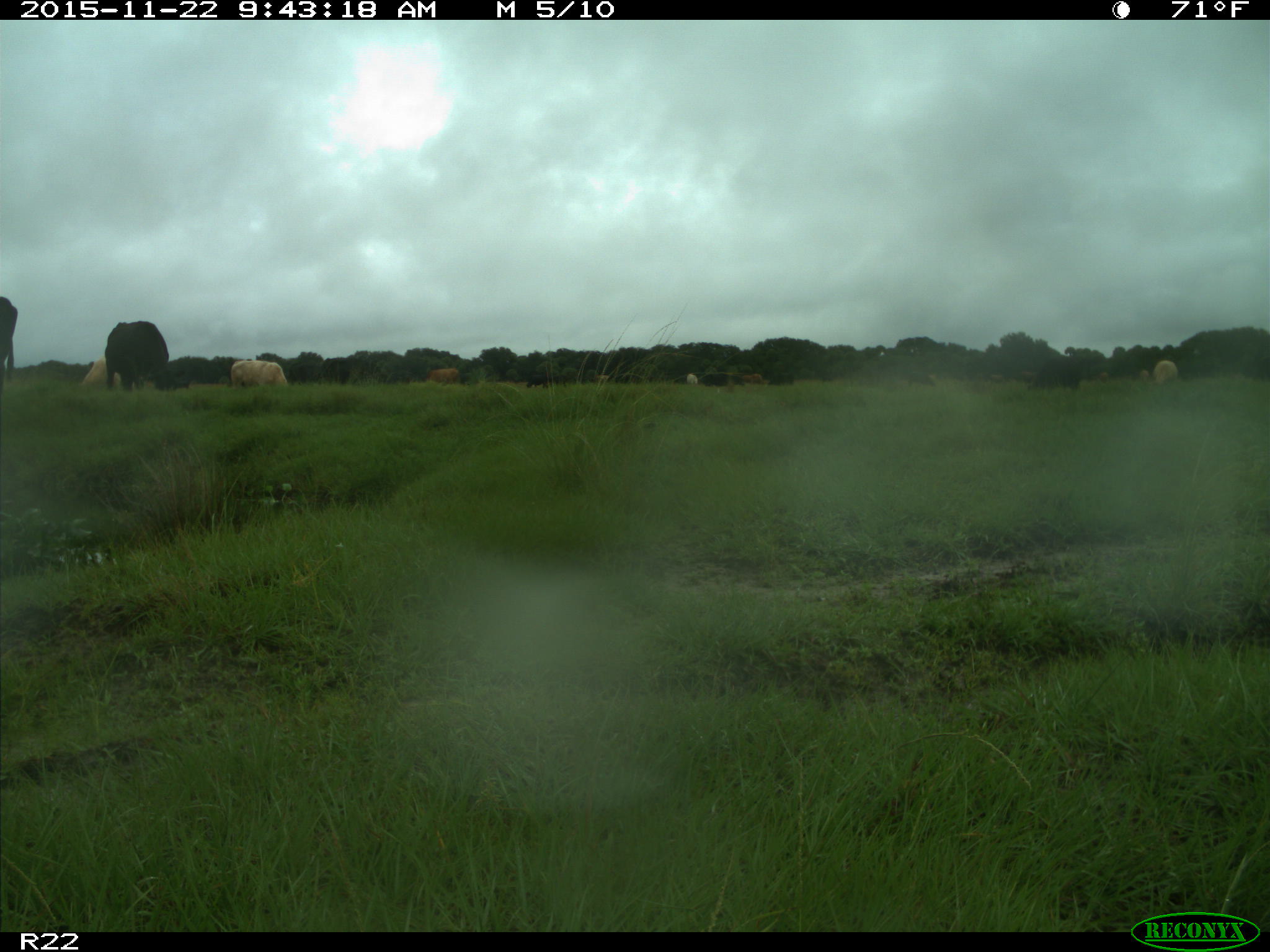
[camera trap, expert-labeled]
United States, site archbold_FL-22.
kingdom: Animalia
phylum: Chordata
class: Mammalia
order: Artiodactyla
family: Bovidae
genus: Bos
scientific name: Bos taurus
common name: domestic cow